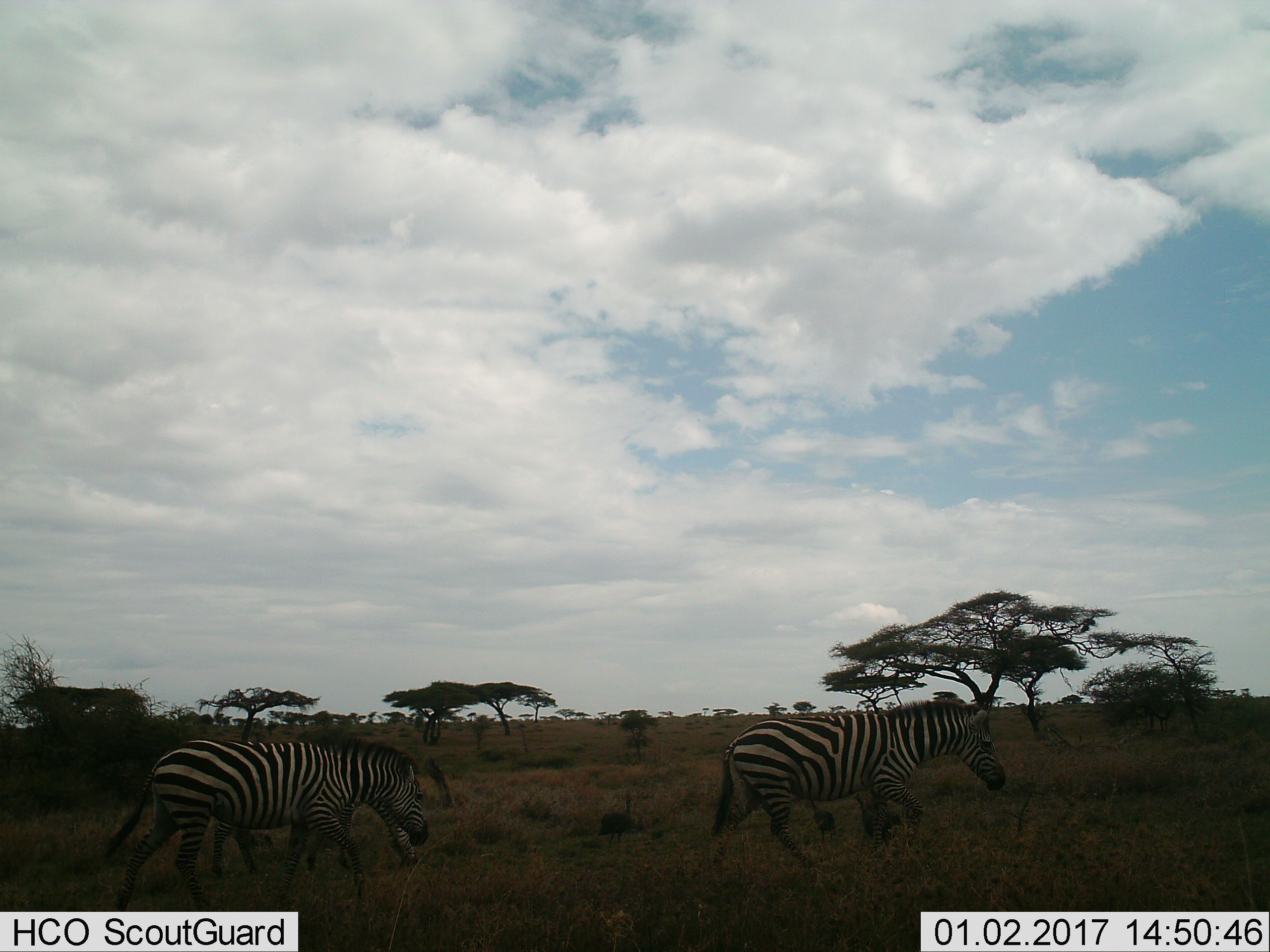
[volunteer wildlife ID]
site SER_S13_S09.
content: unidentified animal